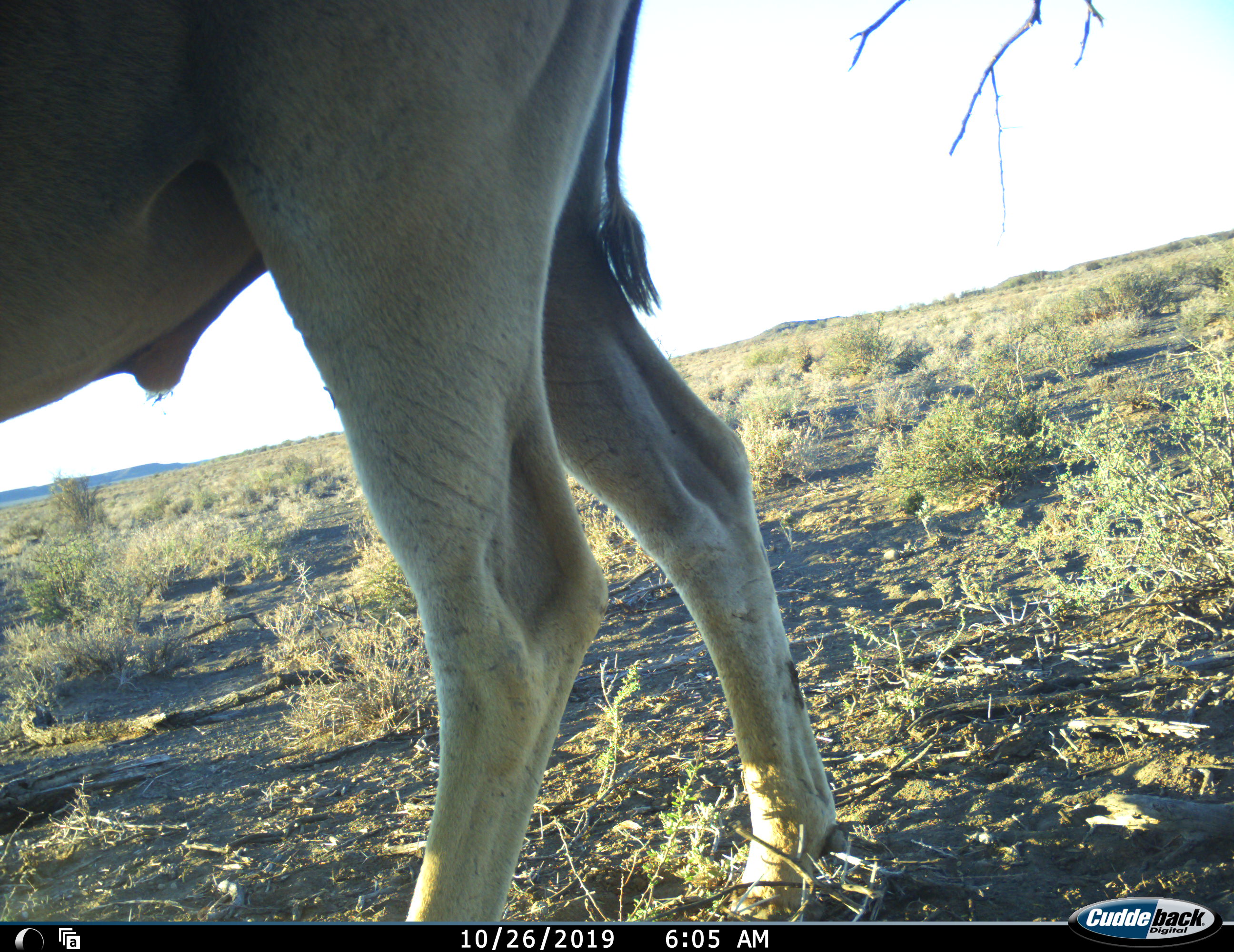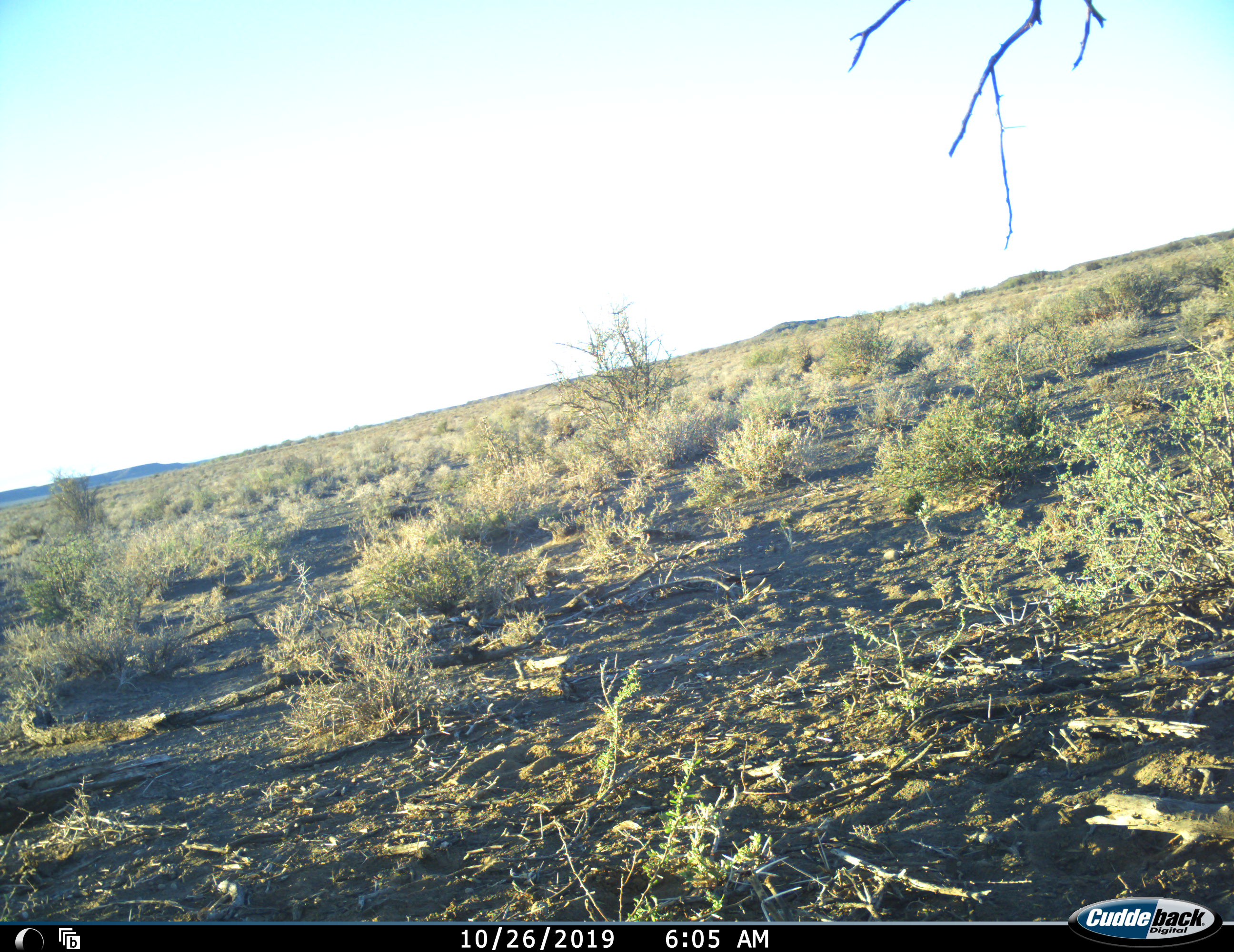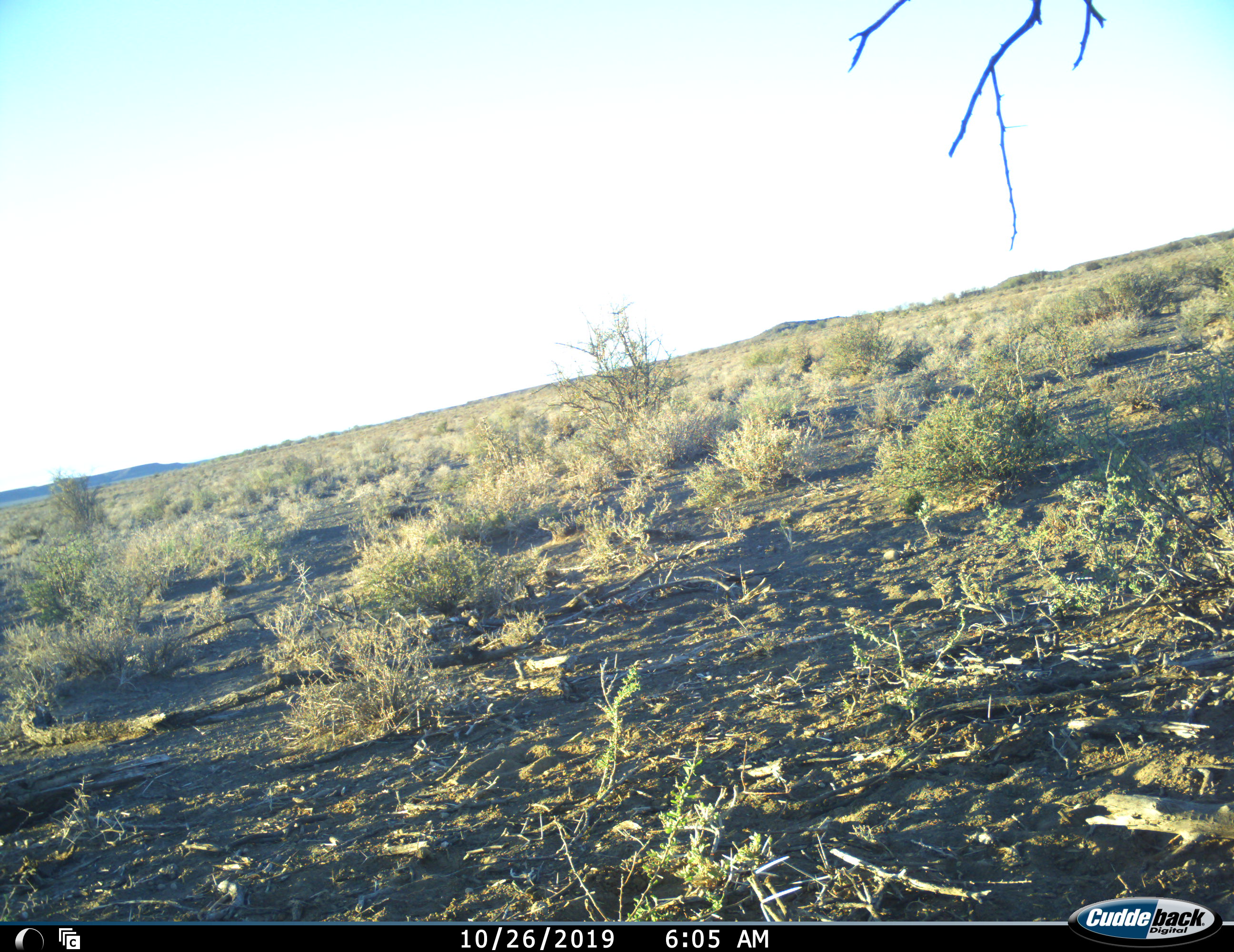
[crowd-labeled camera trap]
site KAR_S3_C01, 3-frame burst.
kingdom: Animalia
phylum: Chordata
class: Mammalia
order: Artiodactyla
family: Bovidae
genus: Tragelaphus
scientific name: Tragelaphus oryx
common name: eland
Eland (Tragelaphus oryx), count 1. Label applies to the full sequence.